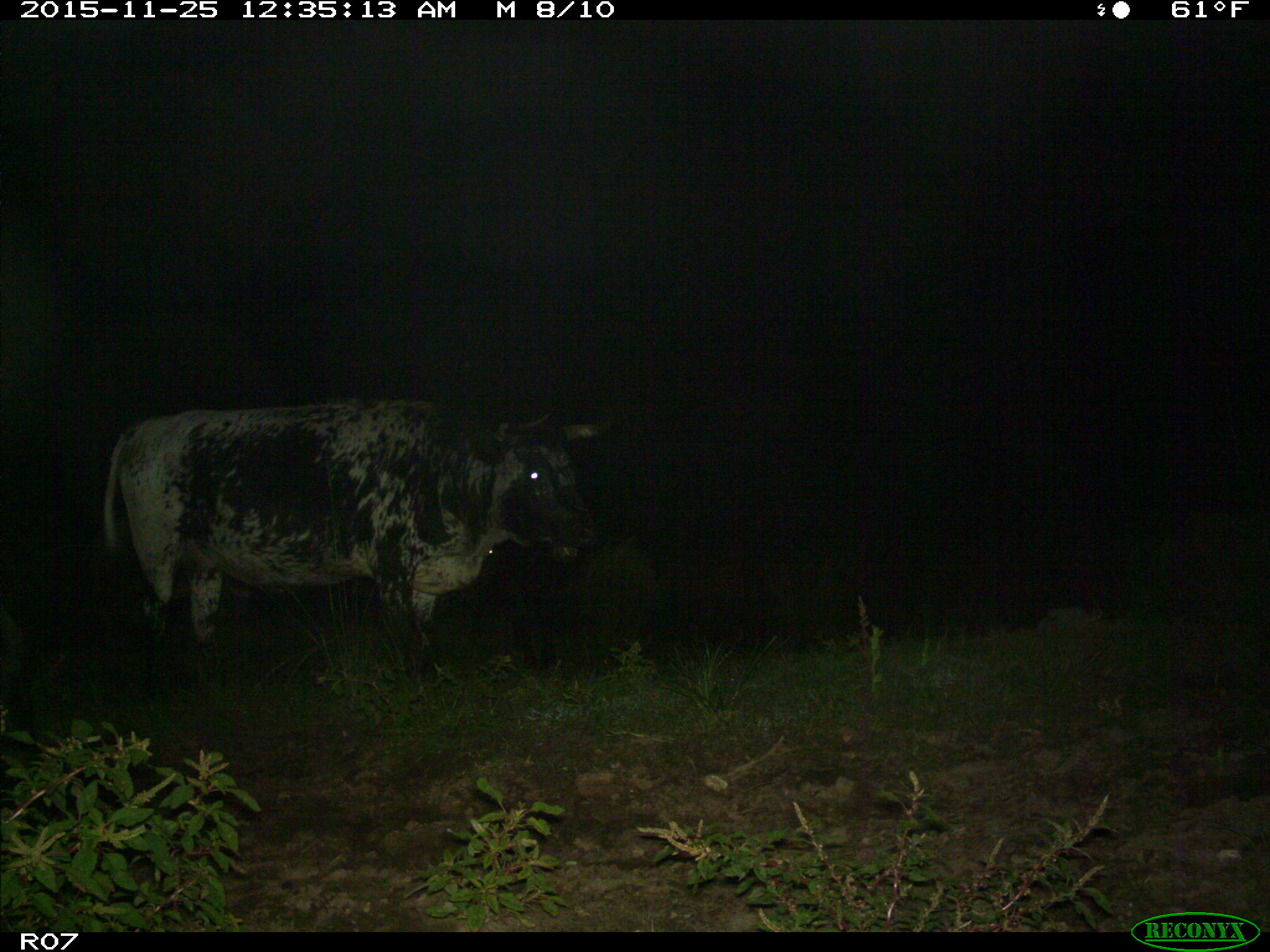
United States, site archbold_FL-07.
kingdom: Animalia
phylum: Chordata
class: Mammalia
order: Artiodactyla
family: Bovidae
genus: Bos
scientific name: Bos taurus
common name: domestic cow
Bos taurus (domestic cow).